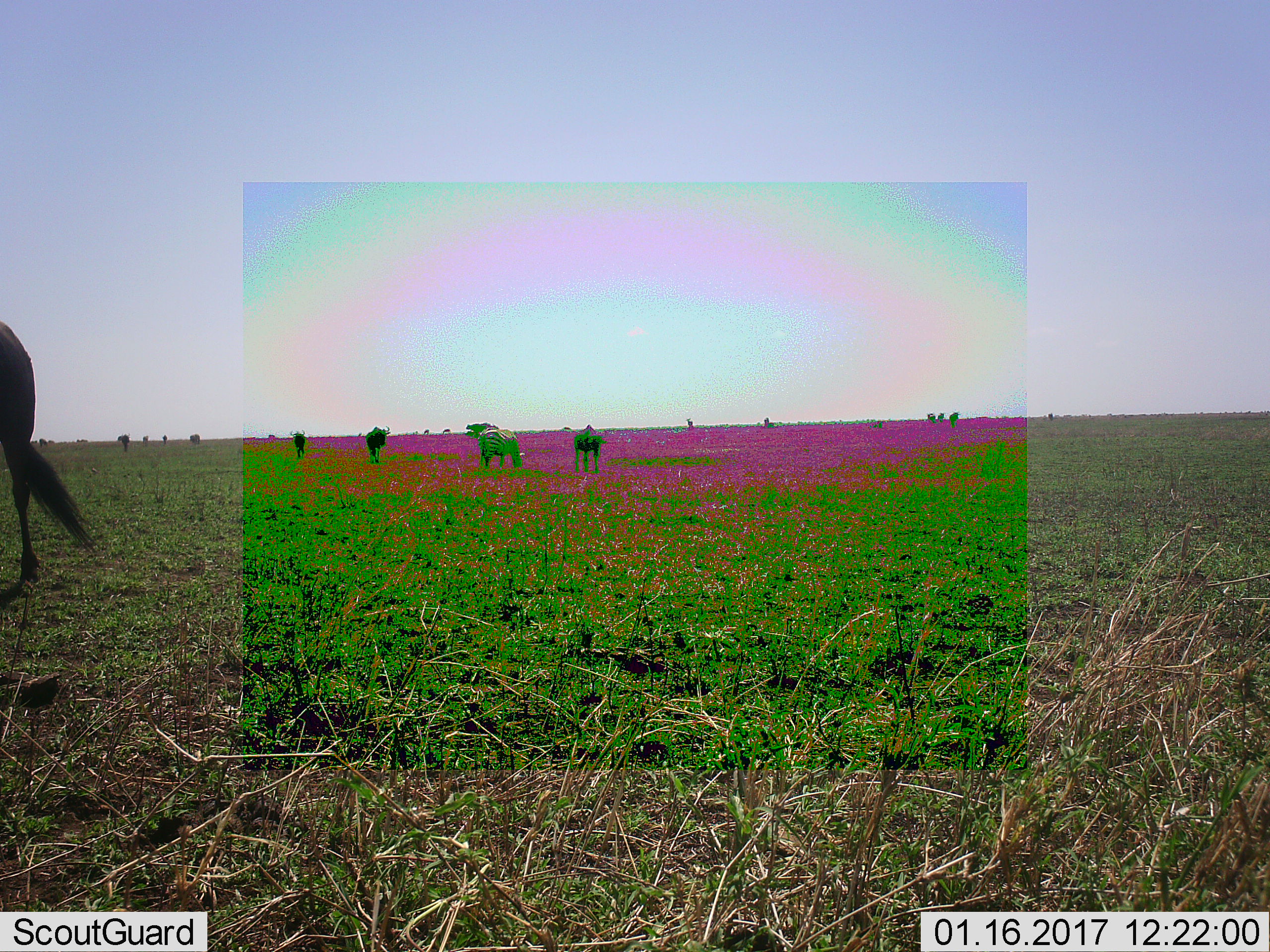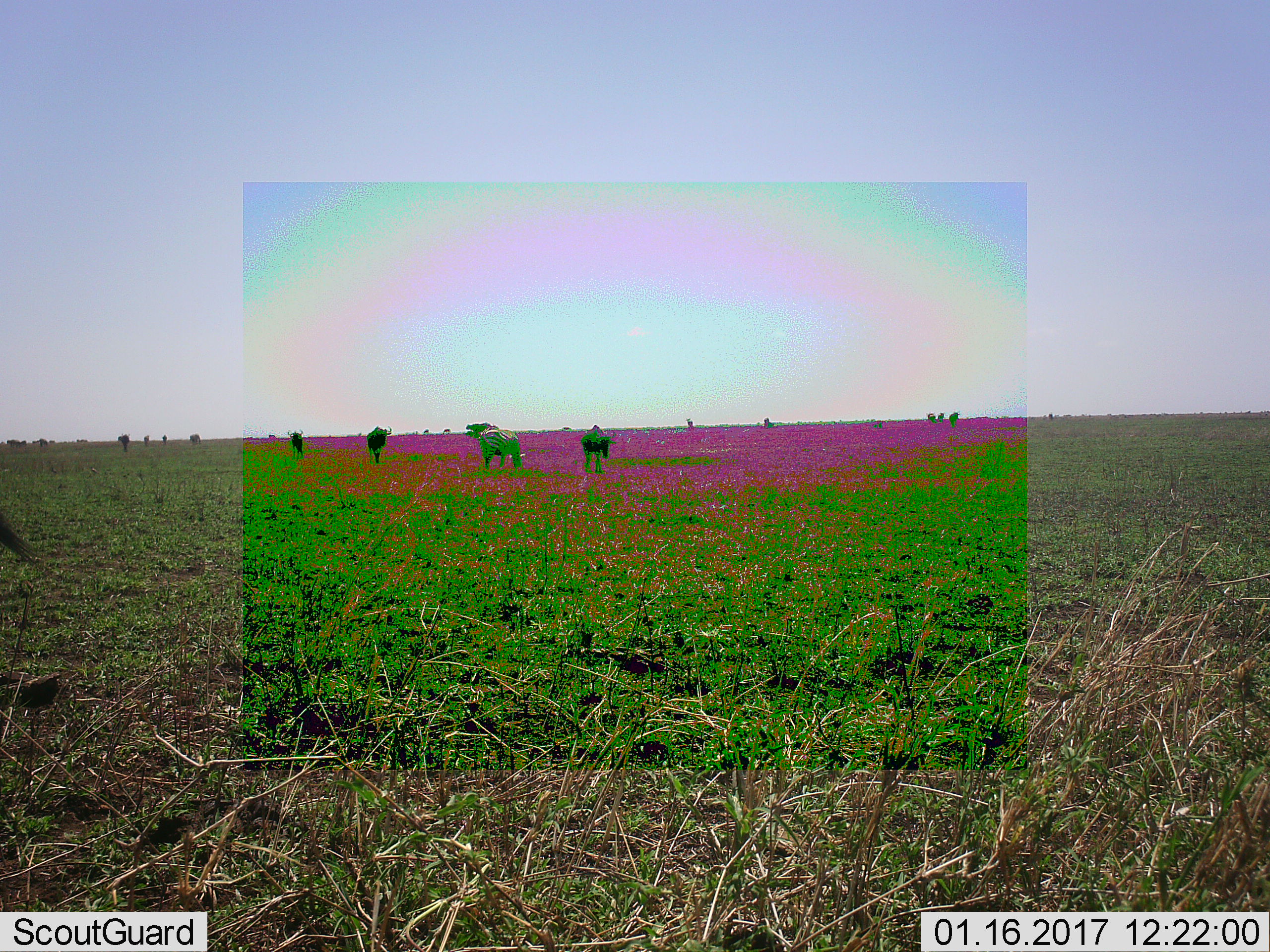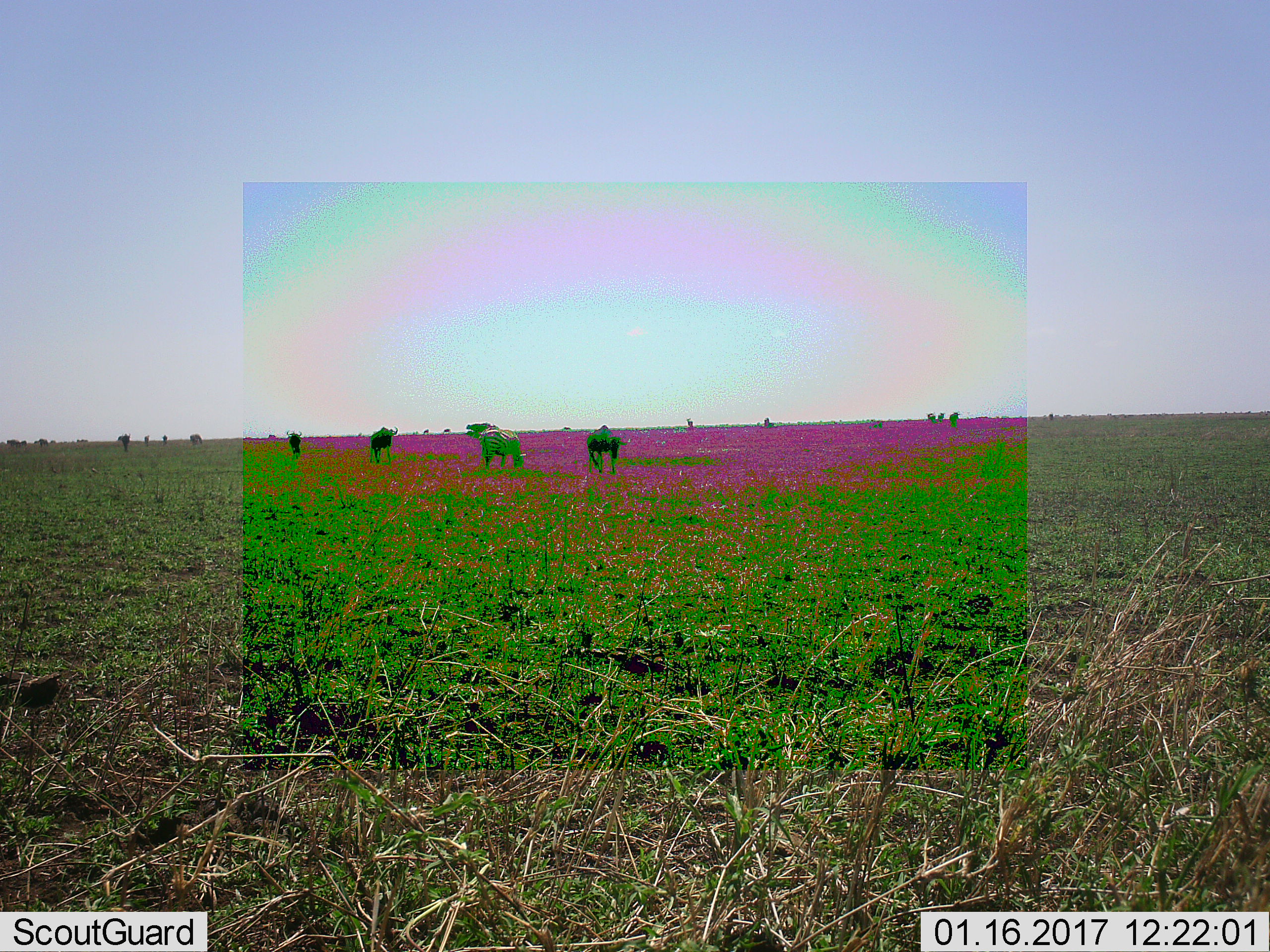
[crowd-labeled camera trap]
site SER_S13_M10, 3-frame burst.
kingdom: Animalia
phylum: Chordata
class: Mammalia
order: Artiodactyla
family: Bovidae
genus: Connochaetes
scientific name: Connochaetes taurinus taurinus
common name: blue wildebeest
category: wildebeestblue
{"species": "wildebeestblue (blue wildebeest) (Connochaetes taurinus taurinus)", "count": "9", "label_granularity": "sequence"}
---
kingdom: Animalia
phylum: Chordata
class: Mammalia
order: Perissodactyla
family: Equidae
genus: Equus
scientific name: Equus quagga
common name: plains zebra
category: zebraplains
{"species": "zebraplains (plains zebra) (Equus quagga)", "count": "1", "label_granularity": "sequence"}